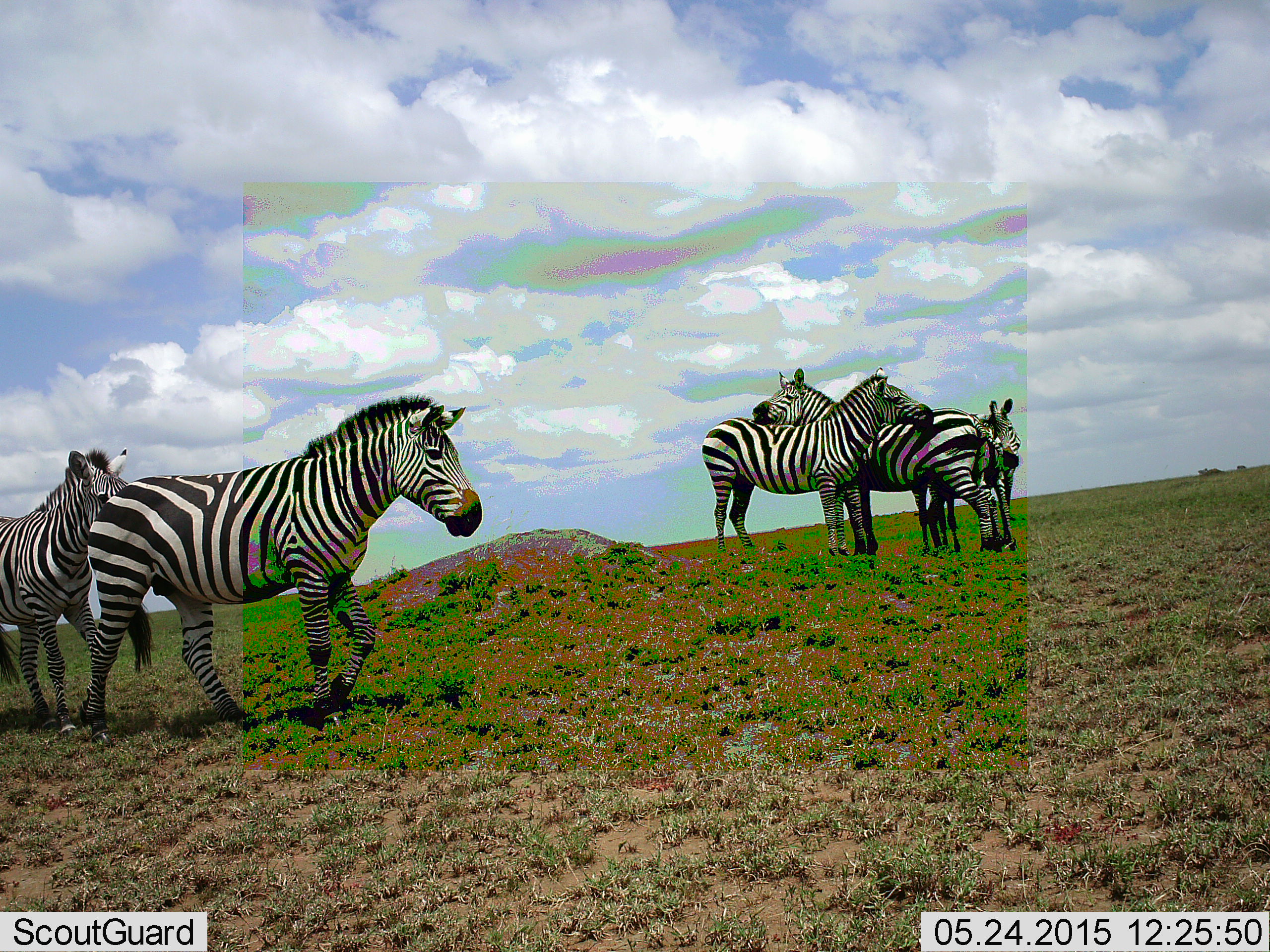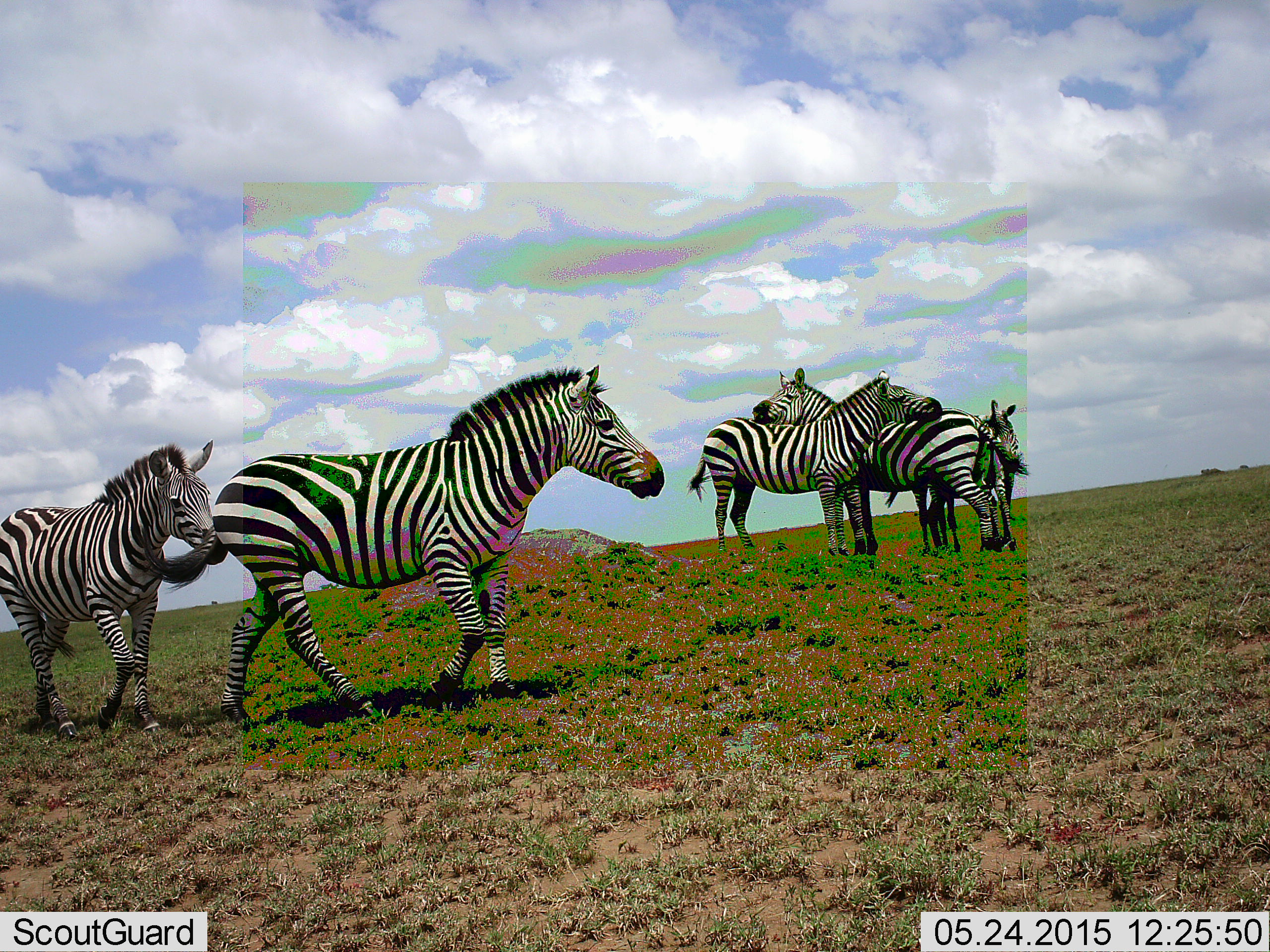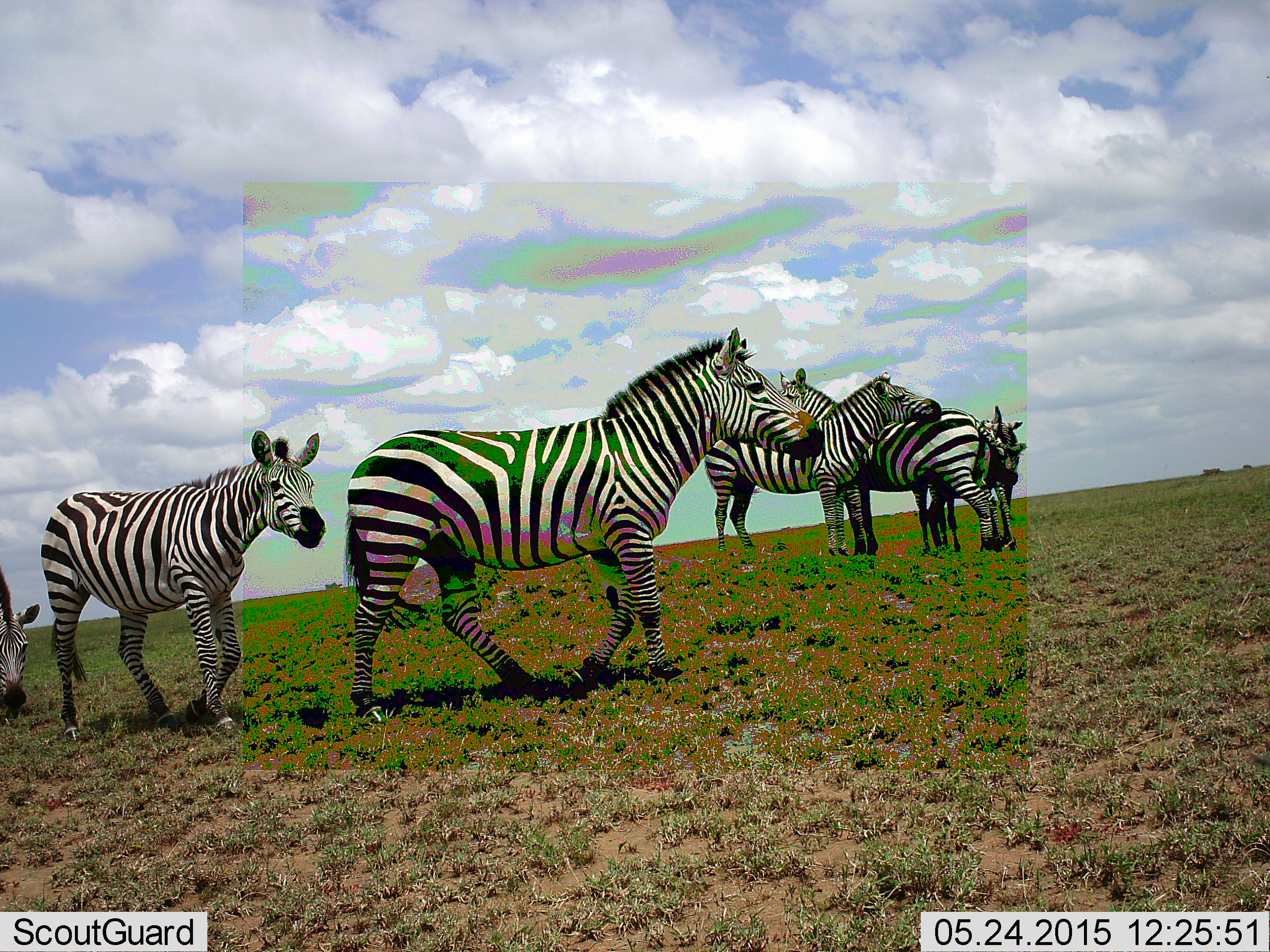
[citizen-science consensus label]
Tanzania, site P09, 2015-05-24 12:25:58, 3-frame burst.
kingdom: Animalia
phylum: Chordata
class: Mammalia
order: Perissodactyla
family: Equidae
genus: Equus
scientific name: Equus quagga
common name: plains zebra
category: zebra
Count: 6.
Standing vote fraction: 90%.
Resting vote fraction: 0%.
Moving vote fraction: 90%.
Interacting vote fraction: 60%.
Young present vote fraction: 10%.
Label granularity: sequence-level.